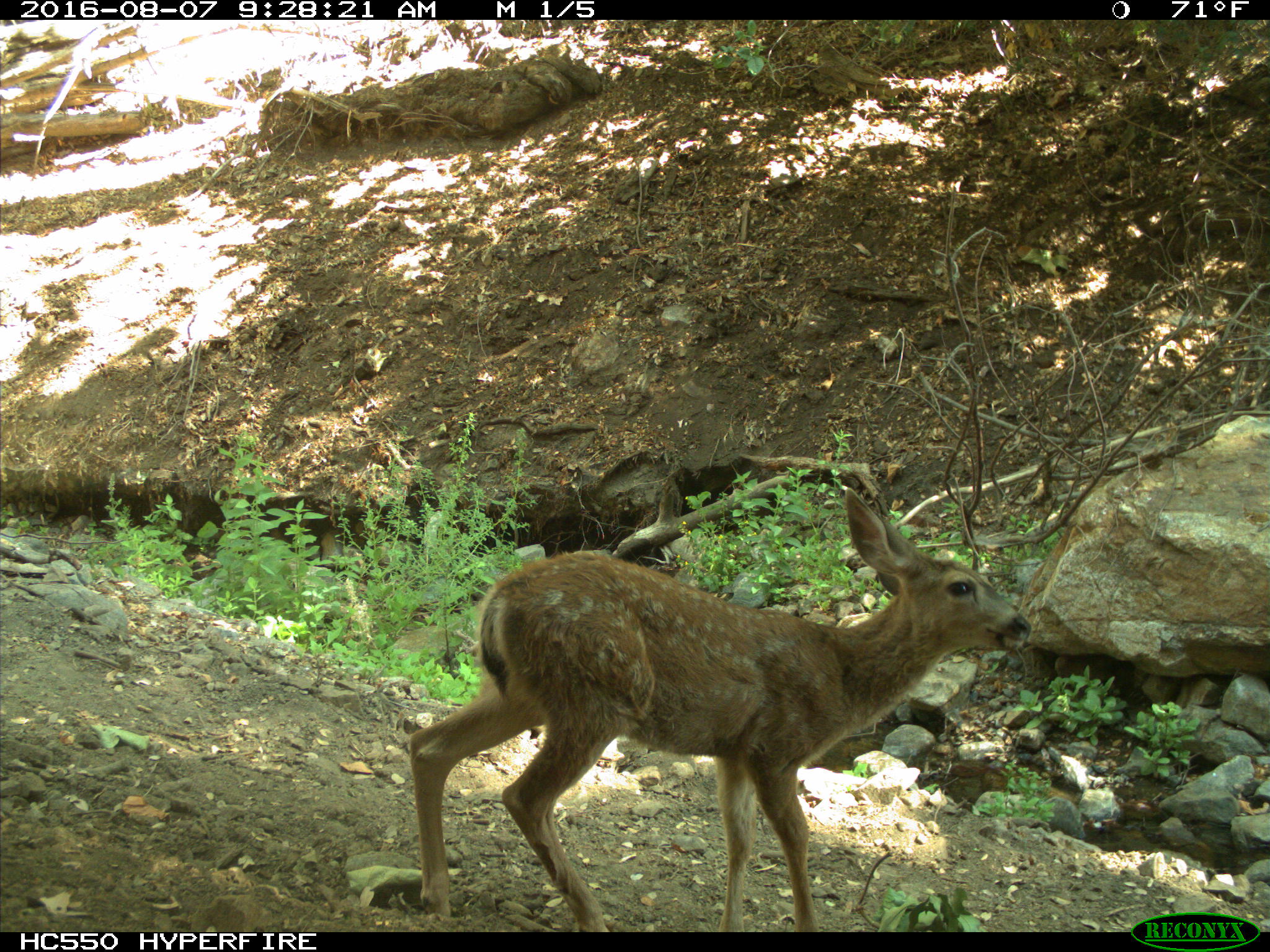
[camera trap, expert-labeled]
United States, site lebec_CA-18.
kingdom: Animalia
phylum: Chordata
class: Mammalia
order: Artiodactyla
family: Cervidae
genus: Odocoileus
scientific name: Odocoileus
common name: deer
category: unidentified deer